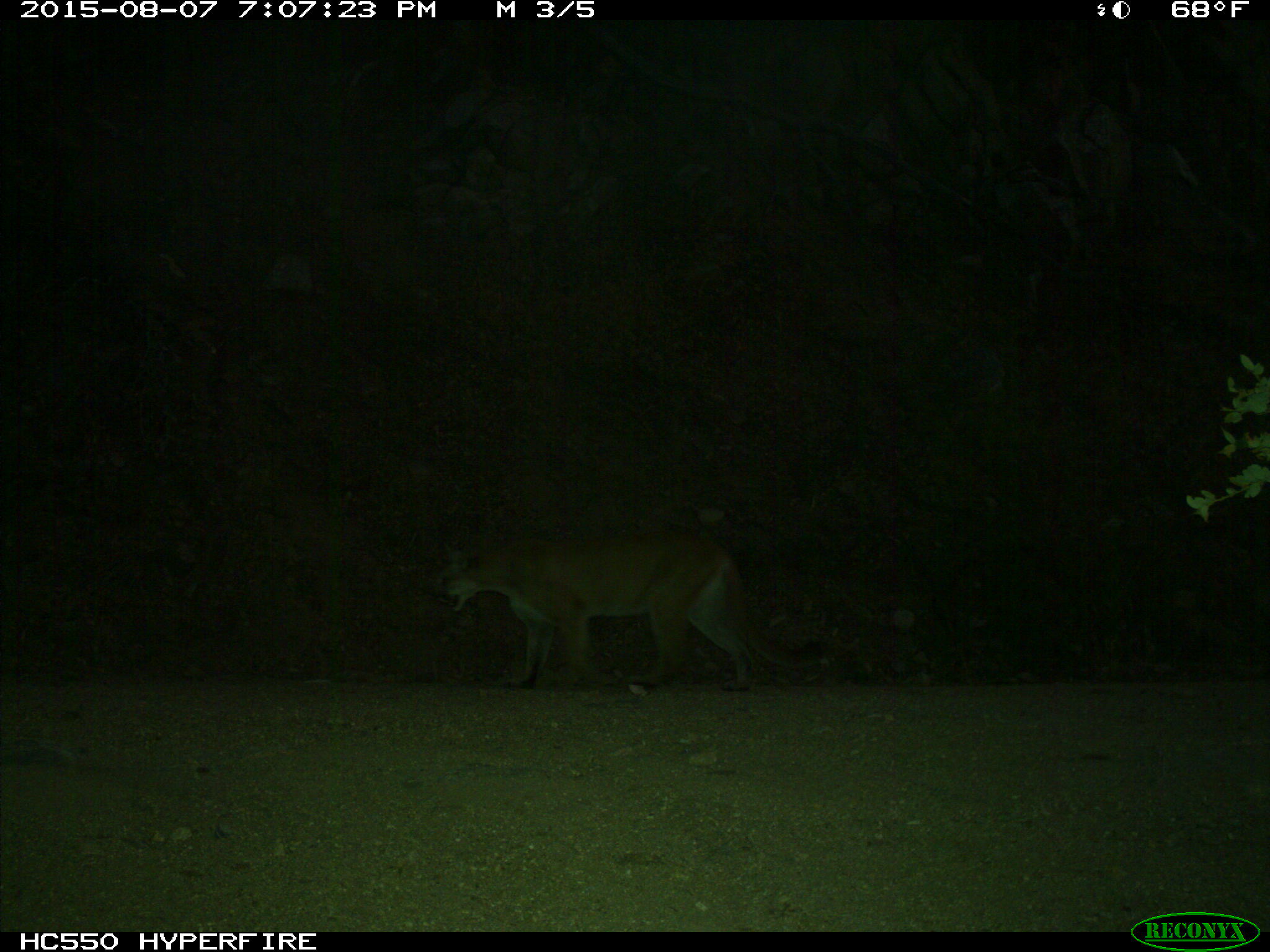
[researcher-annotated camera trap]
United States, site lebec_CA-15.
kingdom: Animalia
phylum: Chordata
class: Mammalia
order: Carnivora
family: Felidae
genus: Puma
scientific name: Puma concolor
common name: mountain lion